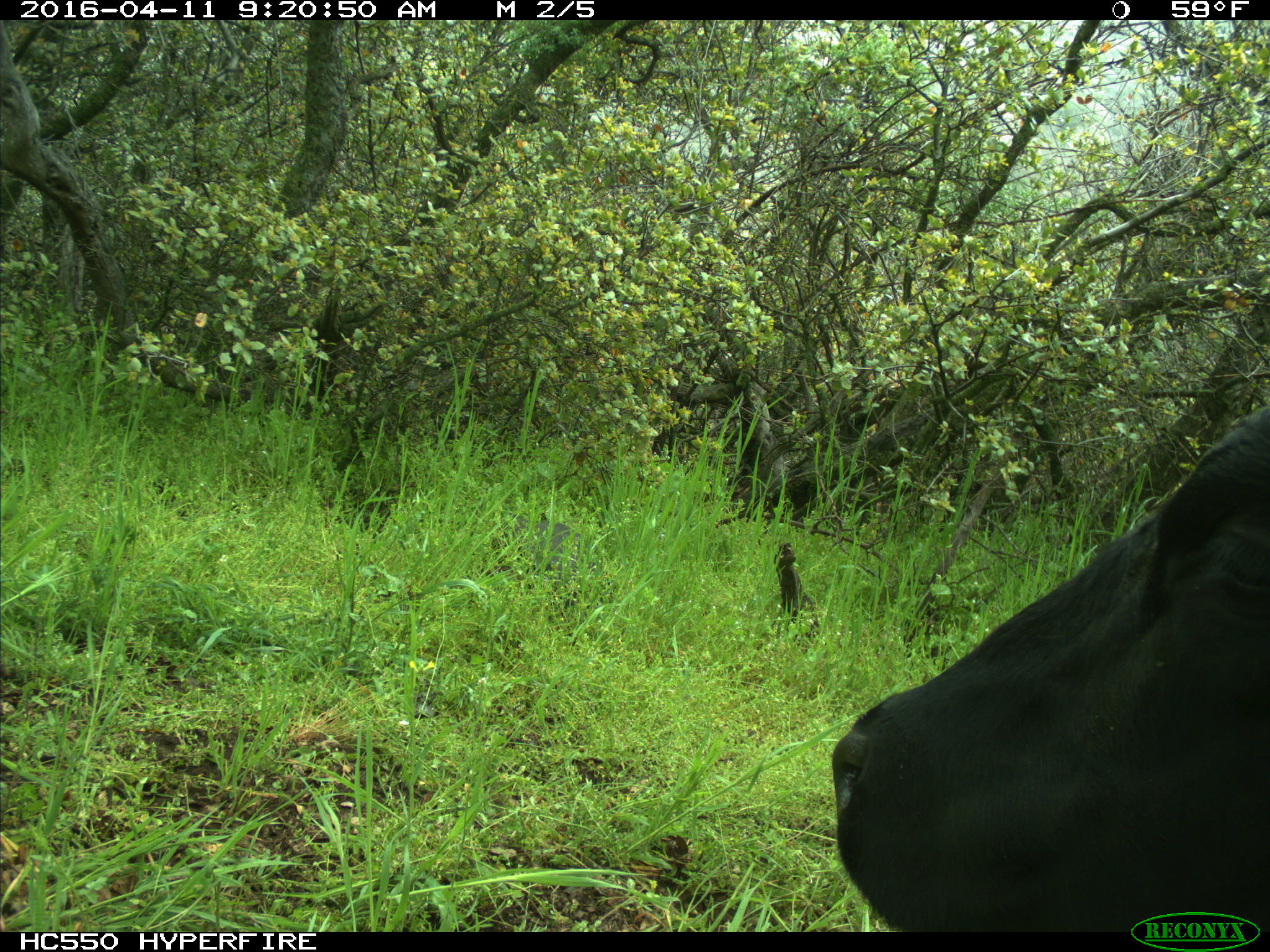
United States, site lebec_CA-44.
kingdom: Animalia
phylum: Chordata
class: Mammalia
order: Artiodactyla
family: Bovidae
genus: Bos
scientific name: Bos taurus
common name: domestic cow